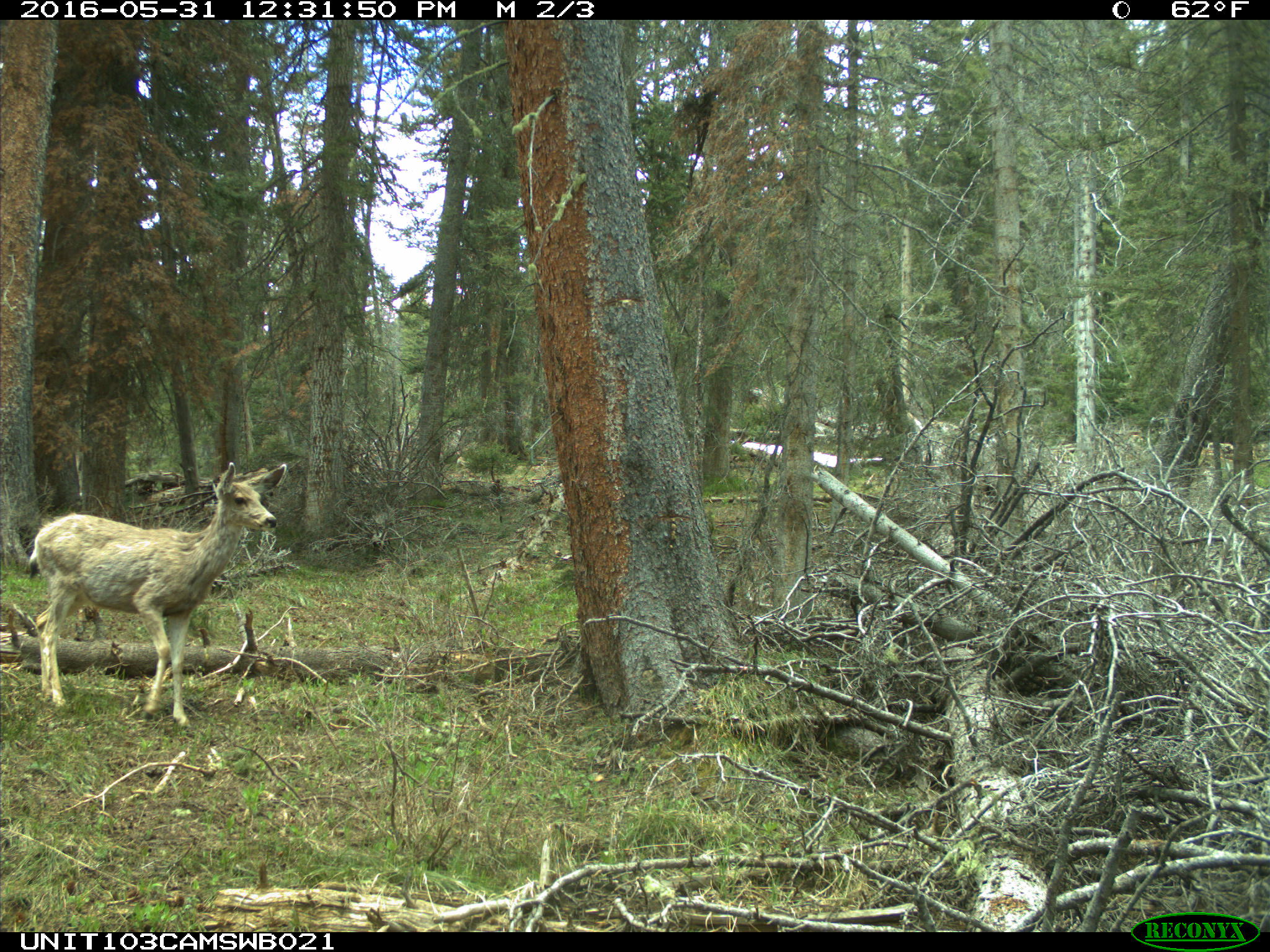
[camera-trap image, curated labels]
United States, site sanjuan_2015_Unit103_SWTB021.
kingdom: Animalia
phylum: Chordata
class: Mammalia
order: Artiodactyla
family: Cervidae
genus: Odocoileus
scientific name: Odocoileus hemionus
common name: mule deer